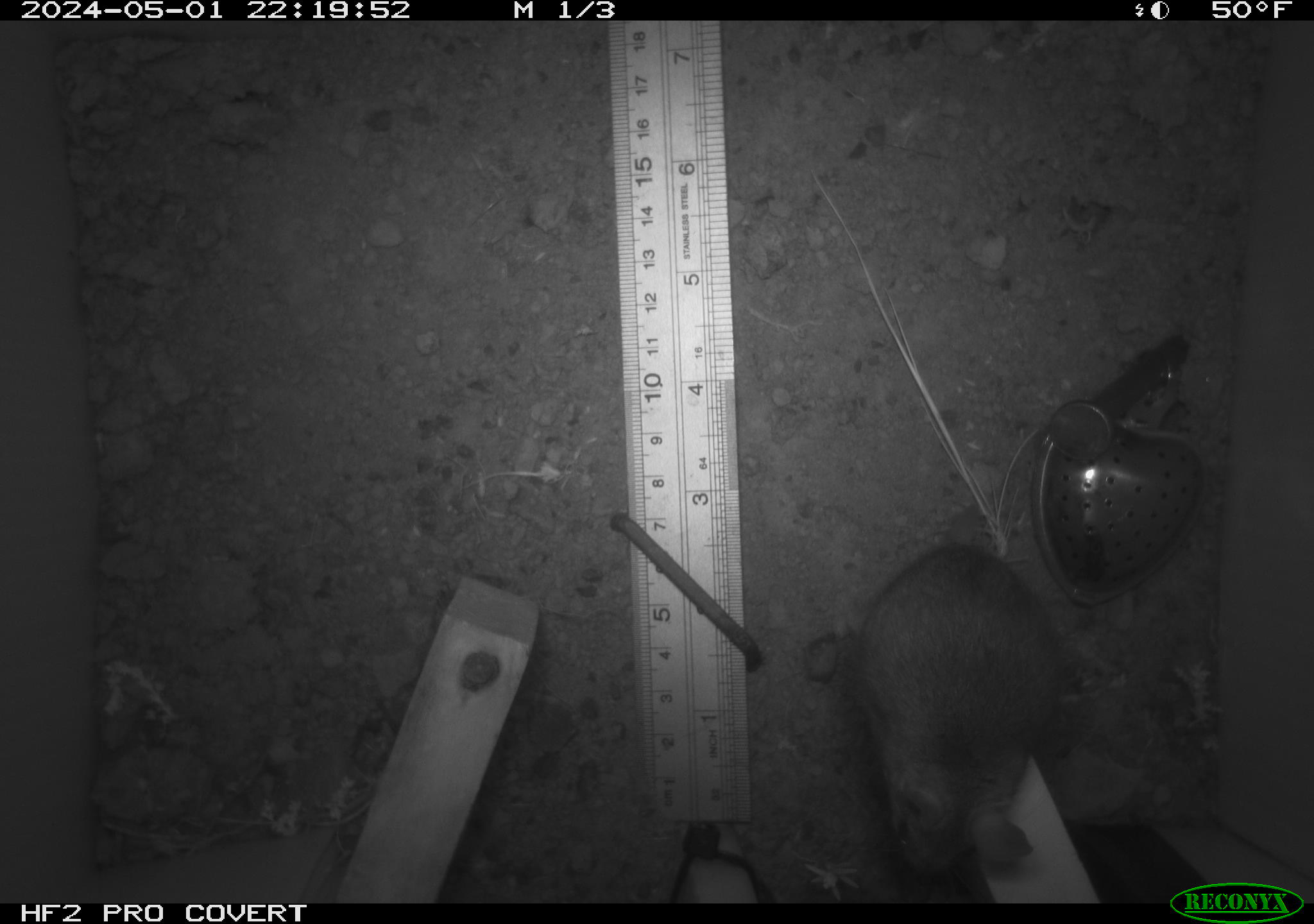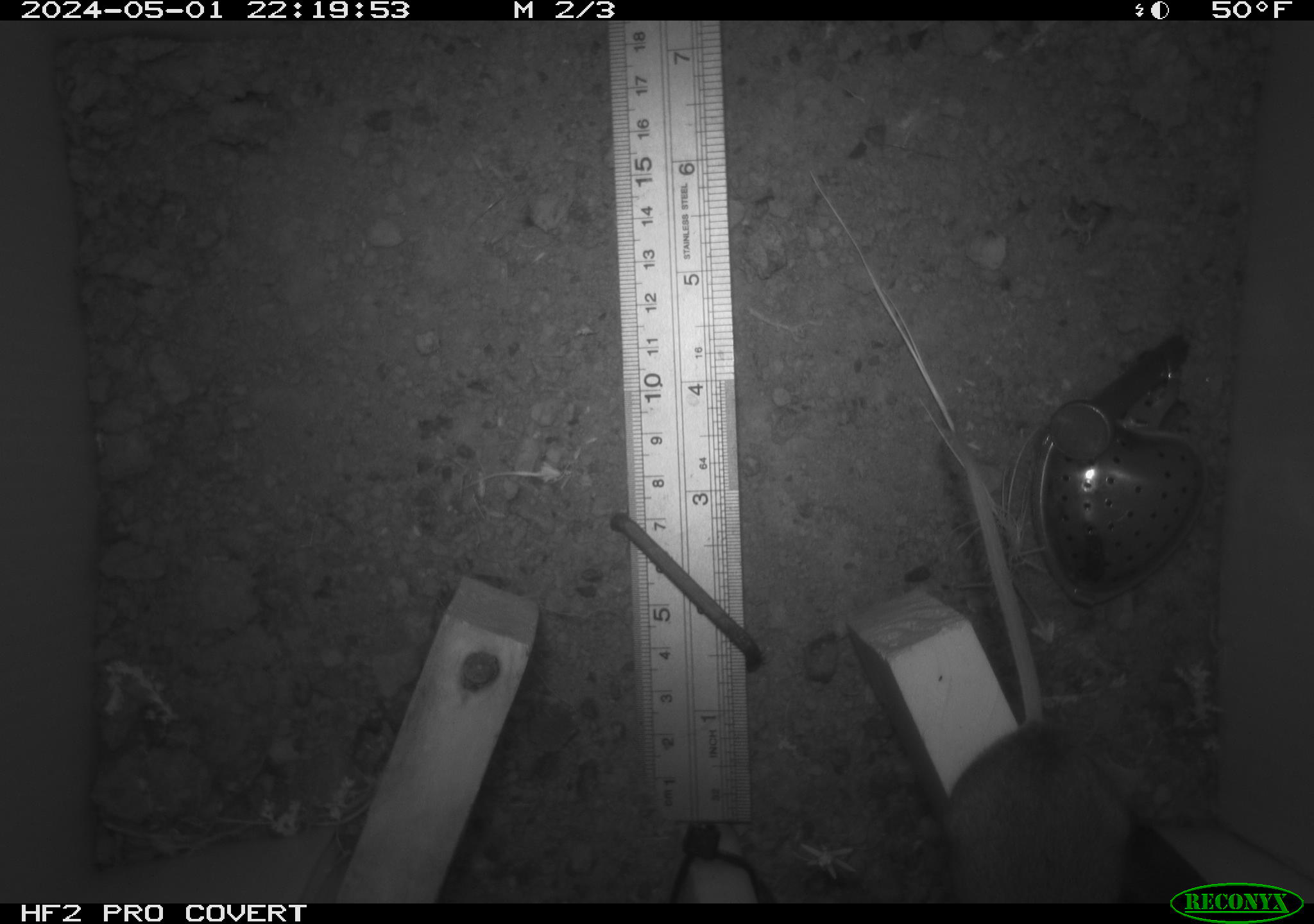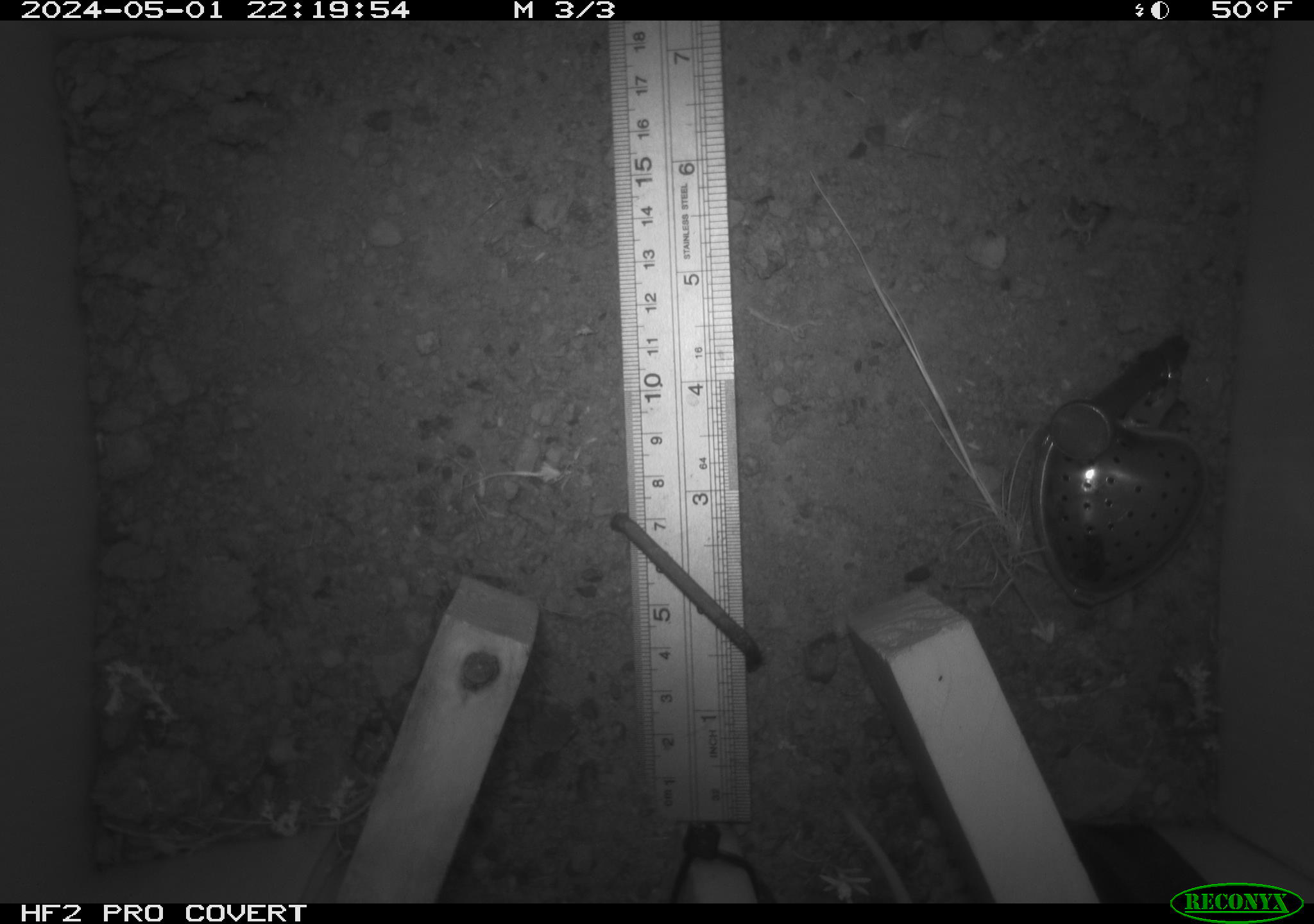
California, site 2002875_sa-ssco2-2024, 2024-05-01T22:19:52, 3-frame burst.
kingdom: Animalia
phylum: Chordata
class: Mammalia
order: Rodentia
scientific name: Rodentia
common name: mouse species